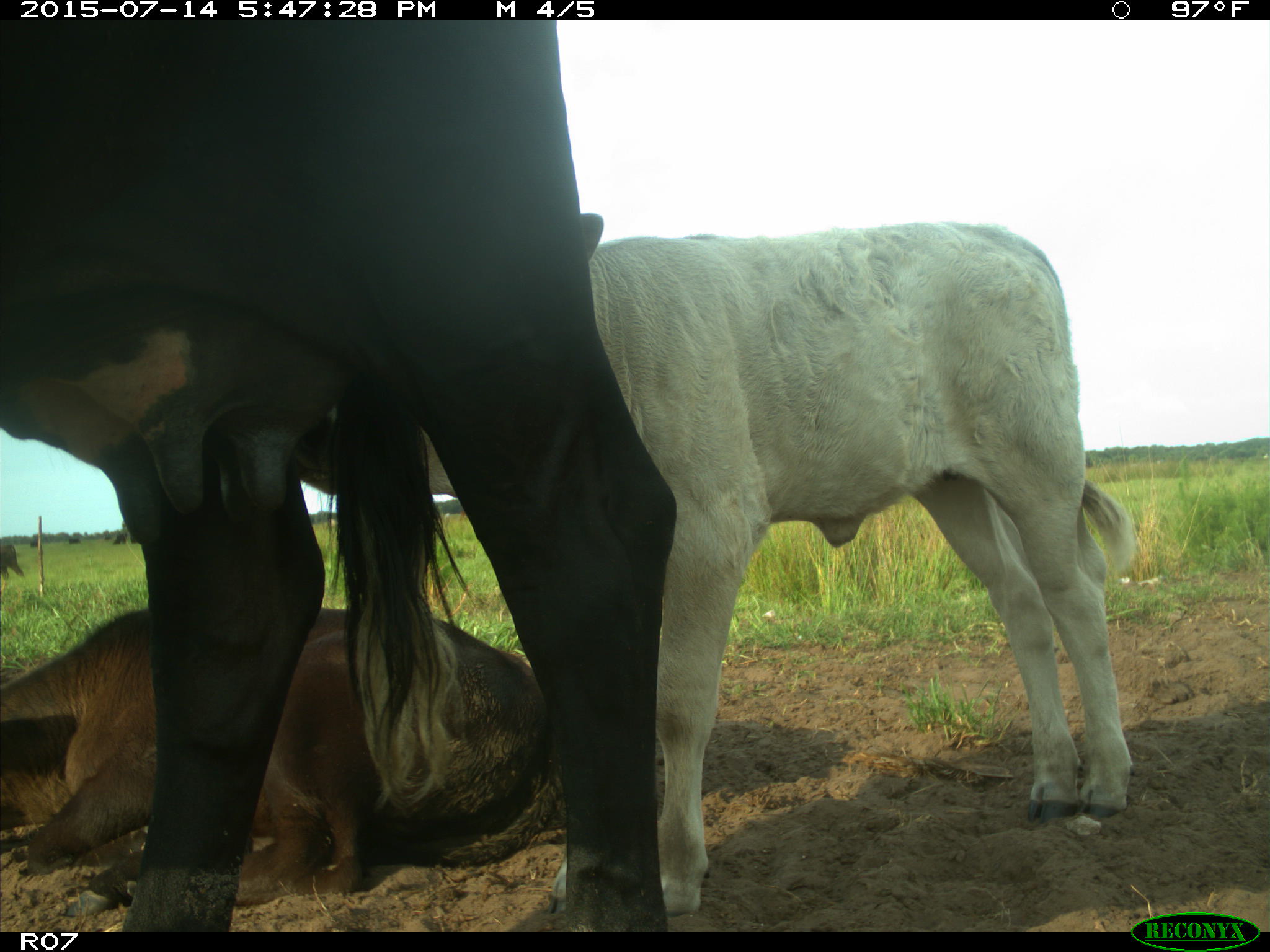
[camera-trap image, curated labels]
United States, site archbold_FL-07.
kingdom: Animalia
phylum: Chordata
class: Mammalia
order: Artiodactyla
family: Bovidae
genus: Bos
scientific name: Bos taurus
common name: domestic cow